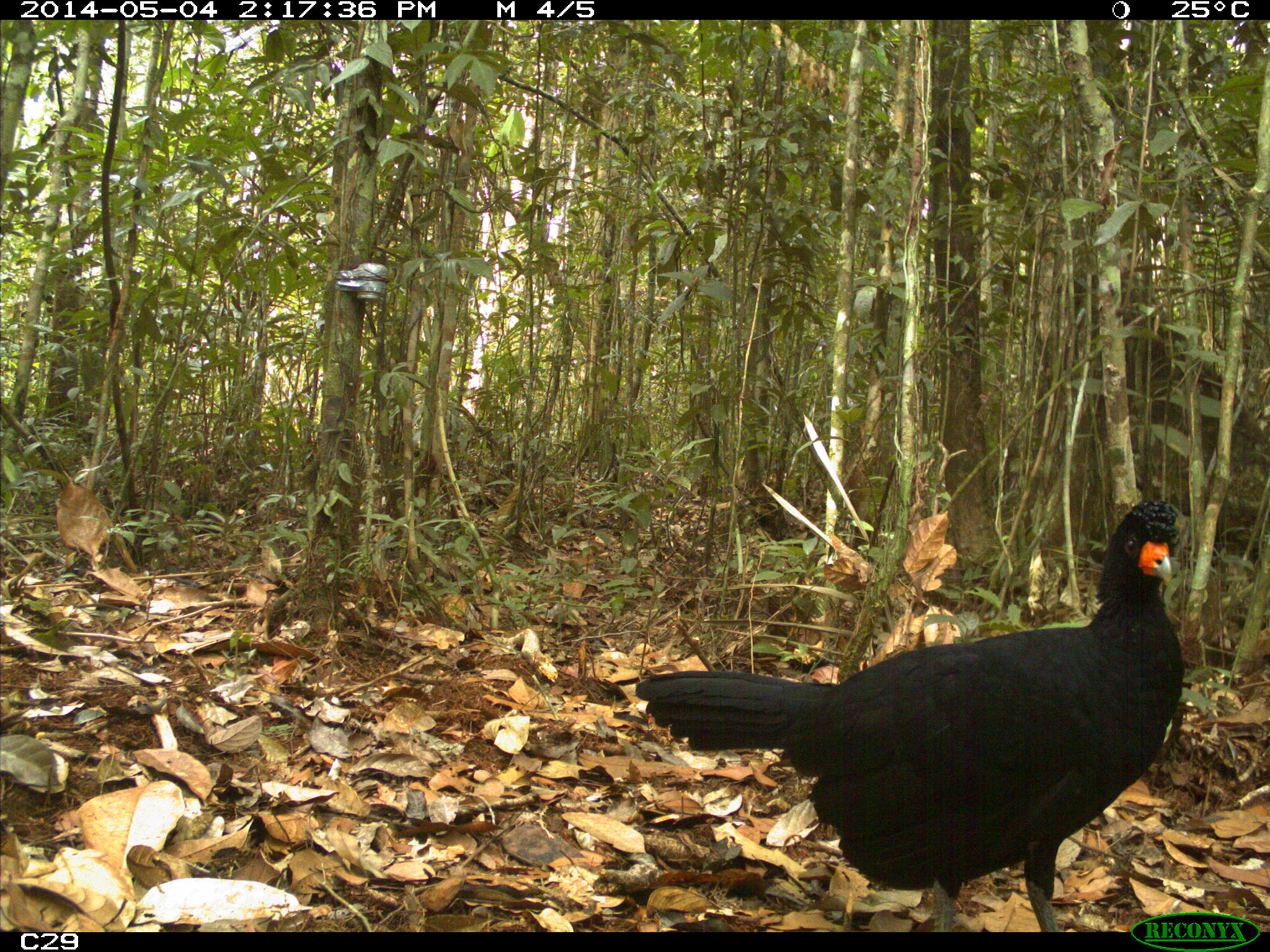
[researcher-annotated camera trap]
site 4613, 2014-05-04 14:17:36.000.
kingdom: Animalia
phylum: Chordata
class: Aves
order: Galliformes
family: Cracidae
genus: Crax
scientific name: Crax alector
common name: black curassow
Crax alector (black curassow), count 2, age adult, sex female.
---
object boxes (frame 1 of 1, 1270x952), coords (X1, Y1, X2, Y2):
crax alector: (633, 497, 1185, 930)